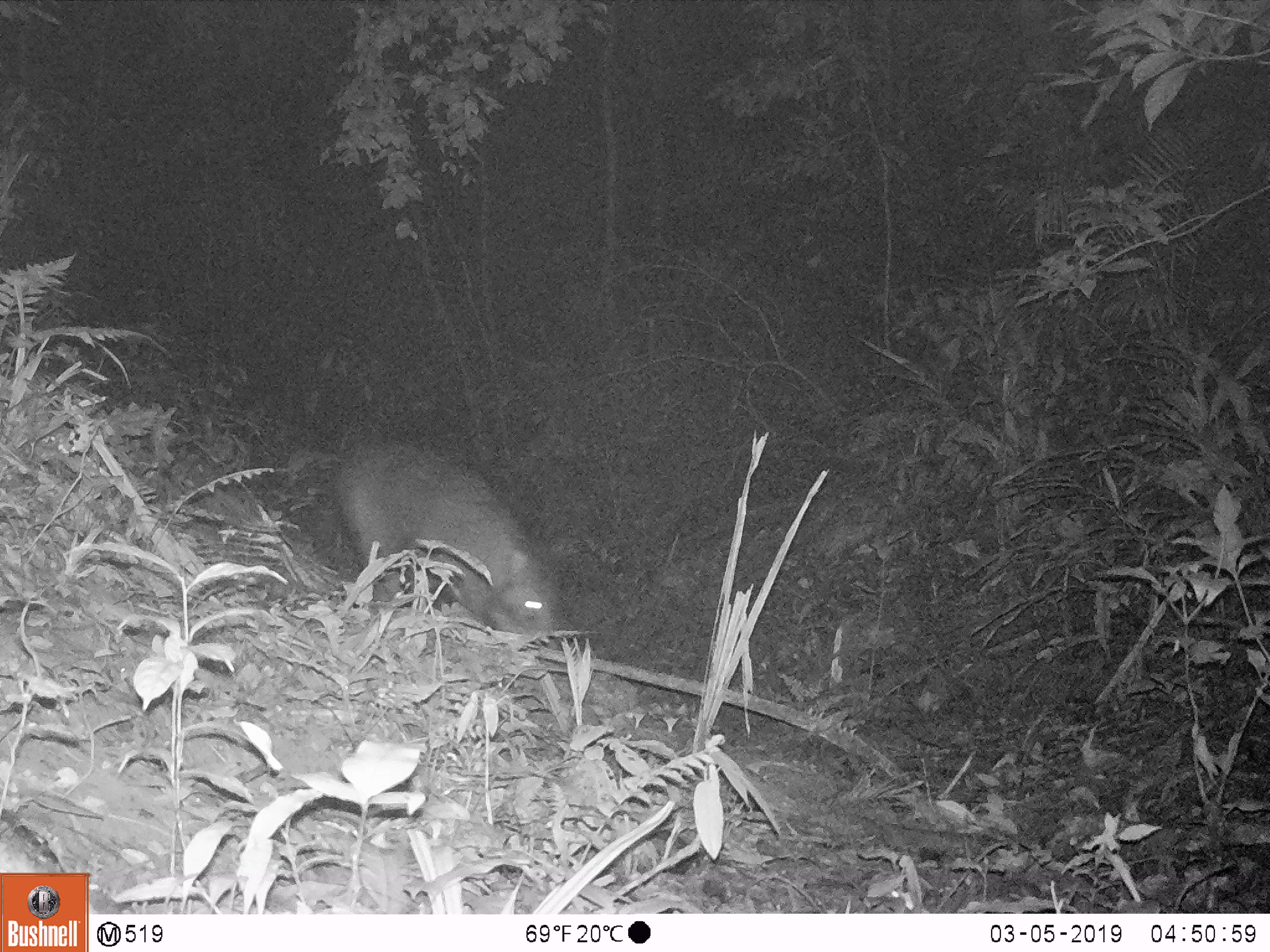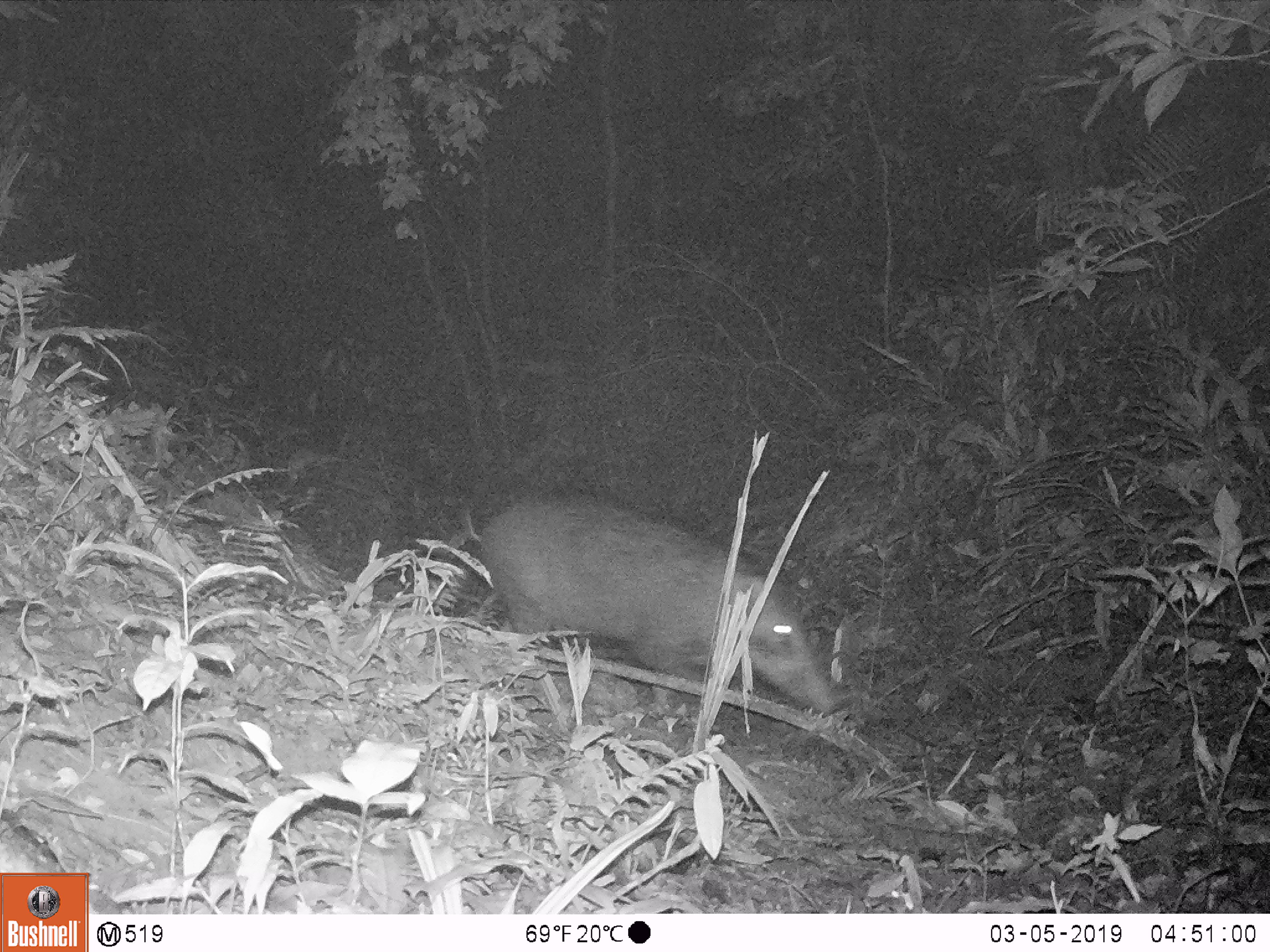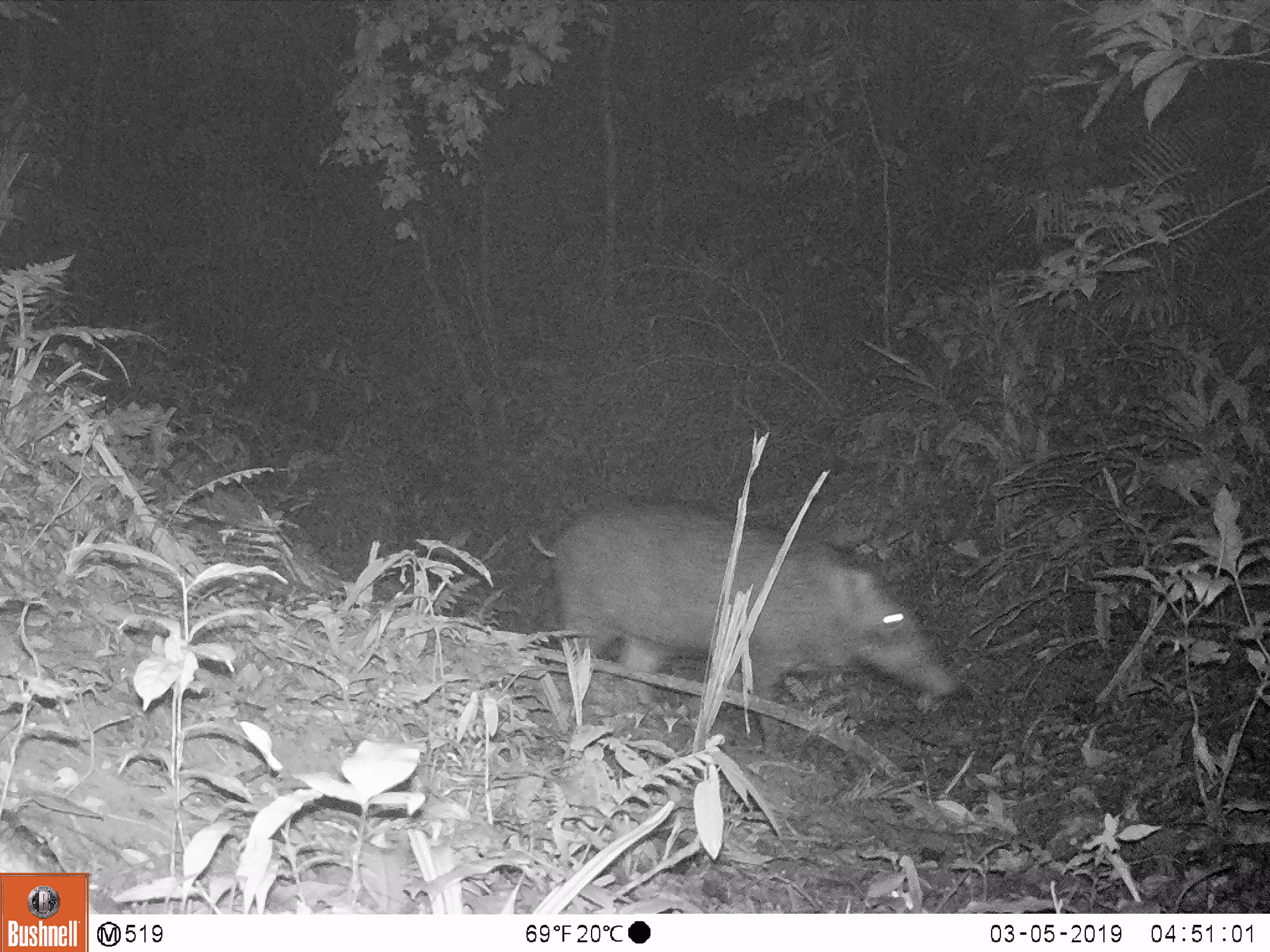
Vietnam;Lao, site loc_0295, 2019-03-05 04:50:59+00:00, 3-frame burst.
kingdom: Animalia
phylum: Chordata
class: Mammalia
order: Artiodactyla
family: Suidae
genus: Sus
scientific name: Sus scrofa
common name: eurasian wild pig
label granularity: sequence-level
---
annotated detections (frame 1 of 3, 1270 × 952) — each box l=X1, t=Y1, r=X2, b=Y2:
eurasian wild pig: l=329, t=443, r=556, b=642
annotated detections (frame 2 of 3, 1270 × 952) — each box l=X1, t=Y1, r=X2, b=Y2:
eurasian wild pig: l=479, t=495, r=835, b=715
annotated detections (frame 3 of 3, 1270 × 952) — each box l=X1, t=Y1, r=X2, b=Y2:
eurasian wild pig: l=547, t=502, r=958, b=751